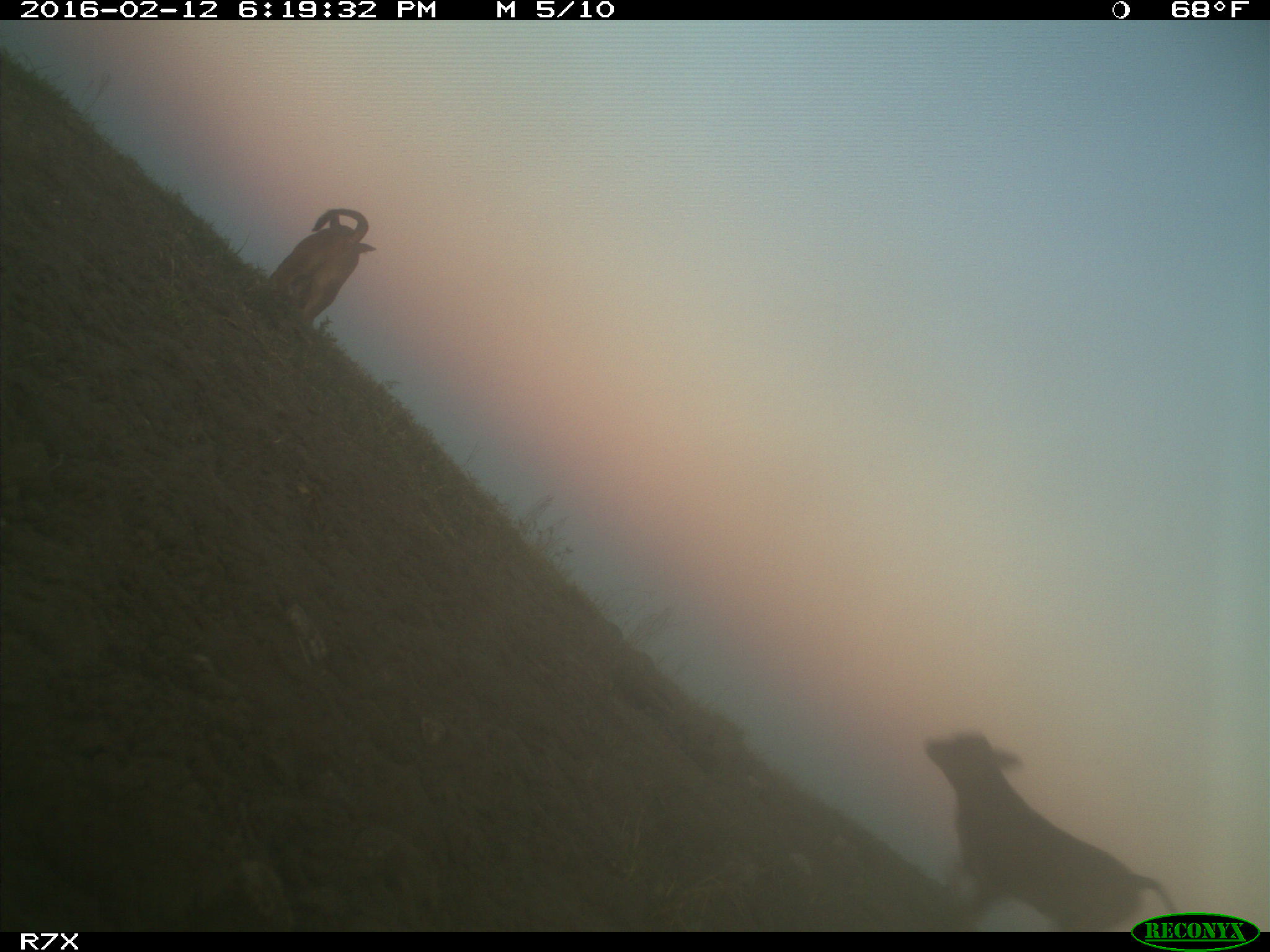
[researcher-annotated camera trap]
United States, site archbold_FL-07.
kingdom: Animalia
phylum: Chordata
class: Mammalia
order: Artiodactyla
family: Bovidae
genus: Bos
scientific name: Bos taurus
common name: domestic cow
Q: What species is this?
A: Bos taurus (domestic cow).